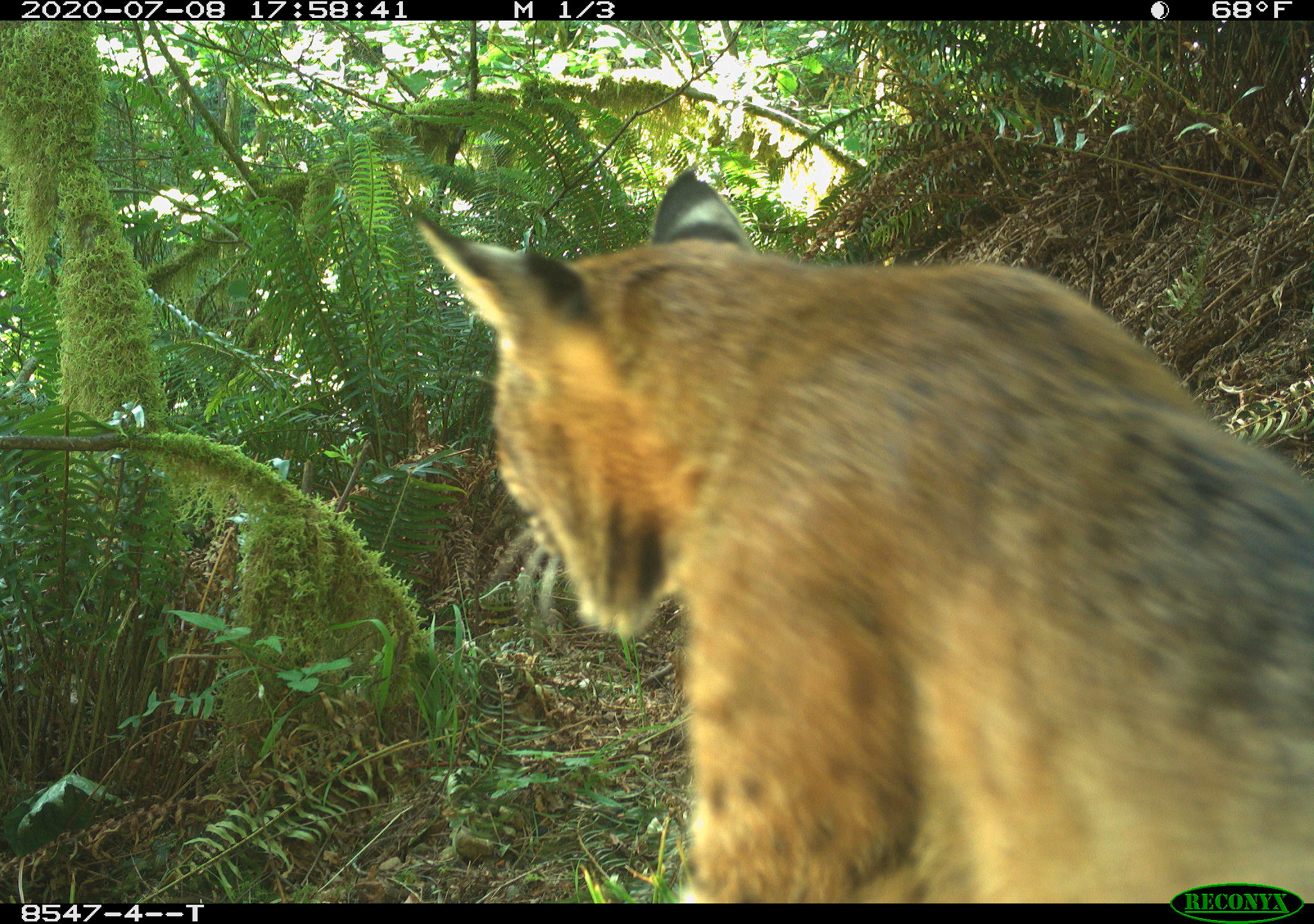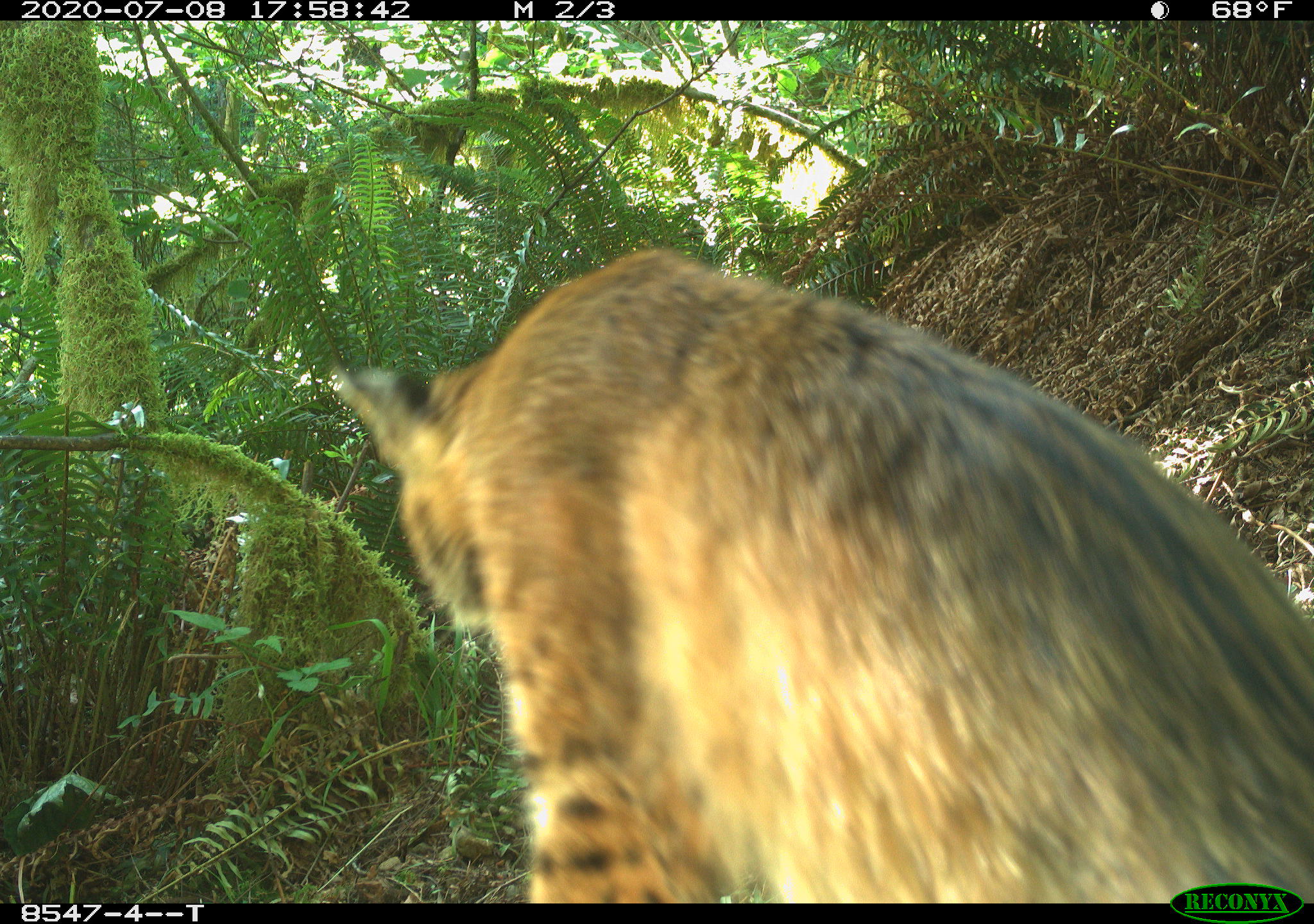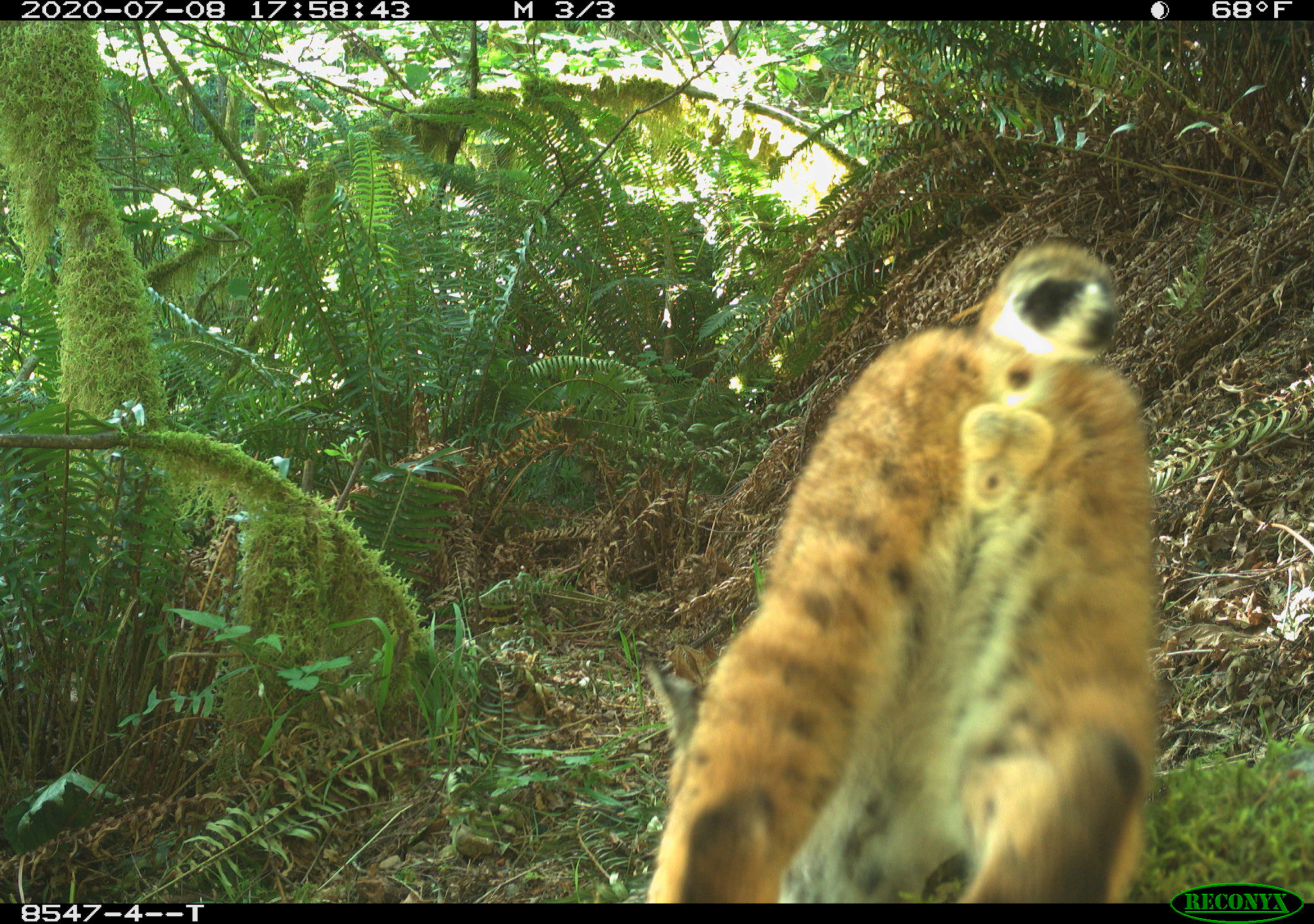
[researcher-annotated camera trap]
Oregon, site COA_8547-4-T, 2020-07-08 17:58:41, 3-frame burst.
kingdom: Animalia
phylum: Chordata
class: Mammalia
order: Carnivora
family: Felidae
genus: Lynx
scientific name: Lynx rufus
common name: bobcat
Bobcat (Lynx rufus).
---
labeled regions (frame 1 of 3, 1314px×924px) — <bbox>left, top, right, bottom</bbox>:
bobcat: <bbox>386, 158, 1310, 876</bbox>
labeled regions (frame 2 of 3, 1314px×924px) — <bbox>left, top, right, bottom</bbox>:
bobcat: <bbox>310, 230, 1312, 875</bbox>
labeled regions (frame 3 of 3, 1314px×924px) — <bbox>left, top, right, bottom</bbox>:
bobcat: <bbox>632, 220, 1166, 899</bbox>